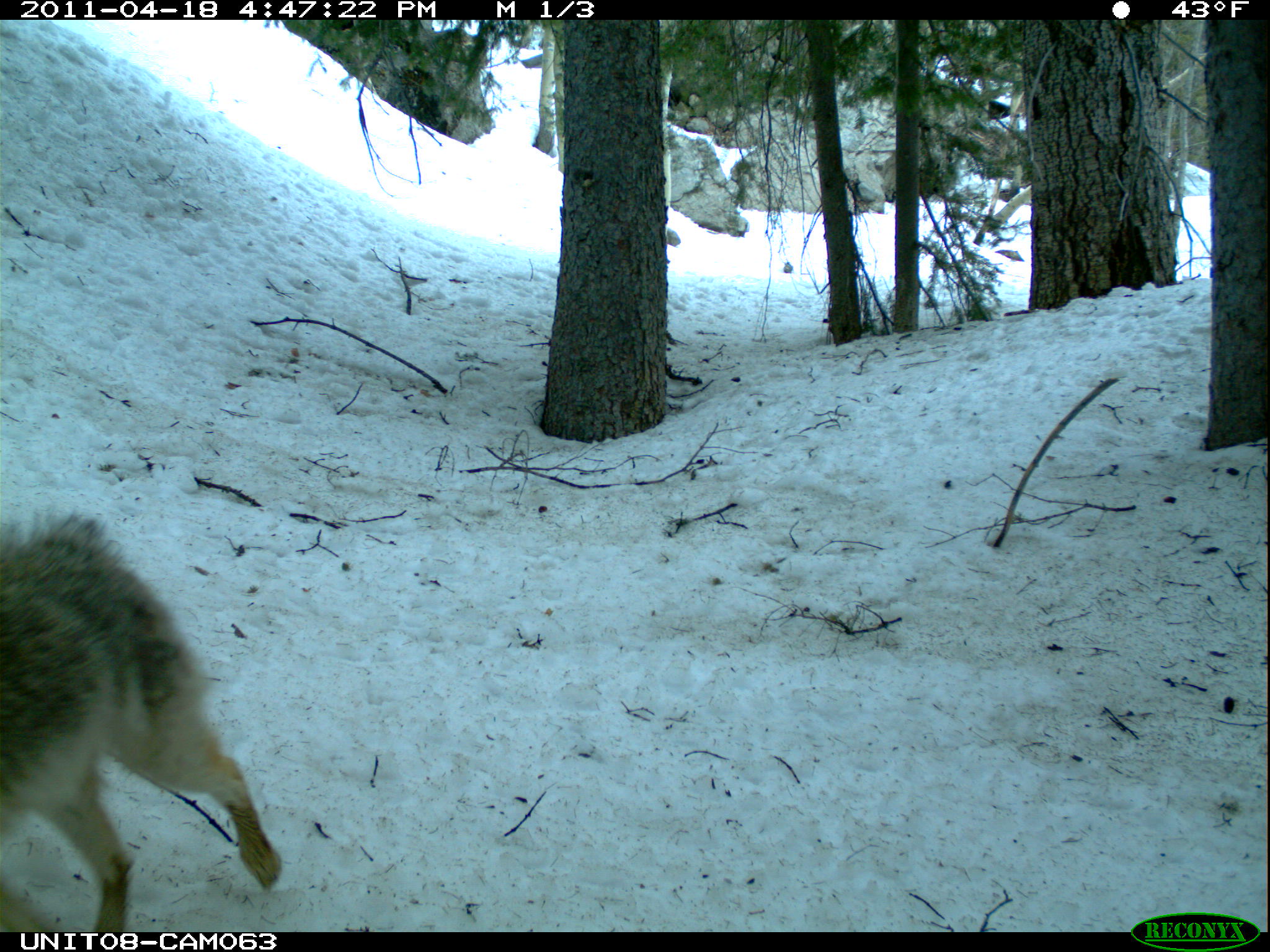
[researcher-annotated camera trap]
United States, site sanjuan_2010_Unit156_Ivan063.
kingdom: Animalia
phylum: Chordata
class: Mammalia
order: Carnivora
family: Canidae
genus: Canis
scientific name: Canis latrans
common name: coyote